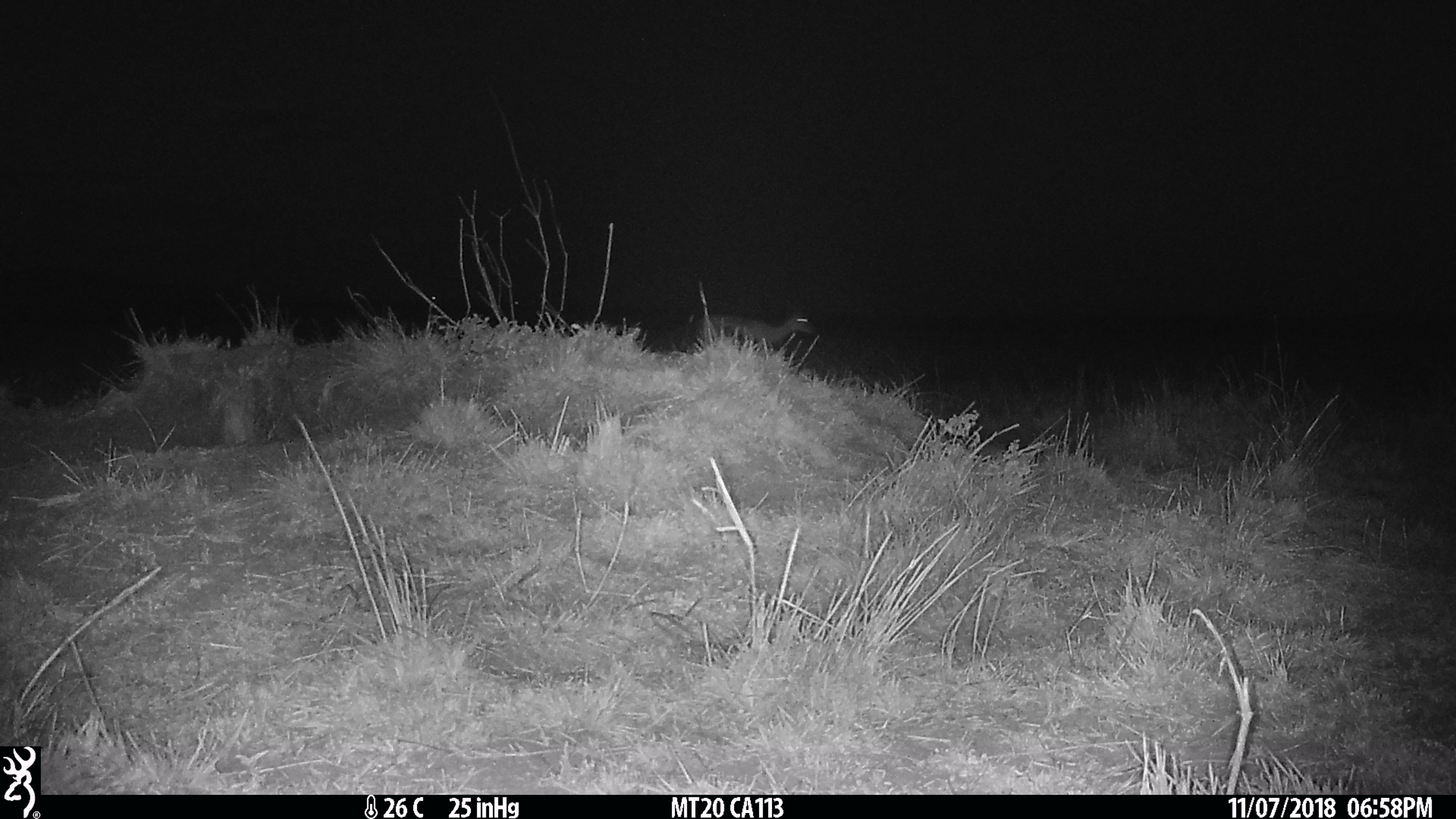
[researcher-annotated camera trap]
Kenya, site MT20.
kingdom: Animalia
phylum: Chordata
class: Mammalia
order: Artiodactyla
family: Bovidae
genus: Eudorcas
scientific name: Eudorcas thomsonii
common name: thomon's gazelle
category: gazelle thomsons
Gazelle thomsons (thomon's gazelle) (Eudorcas thomsonii).